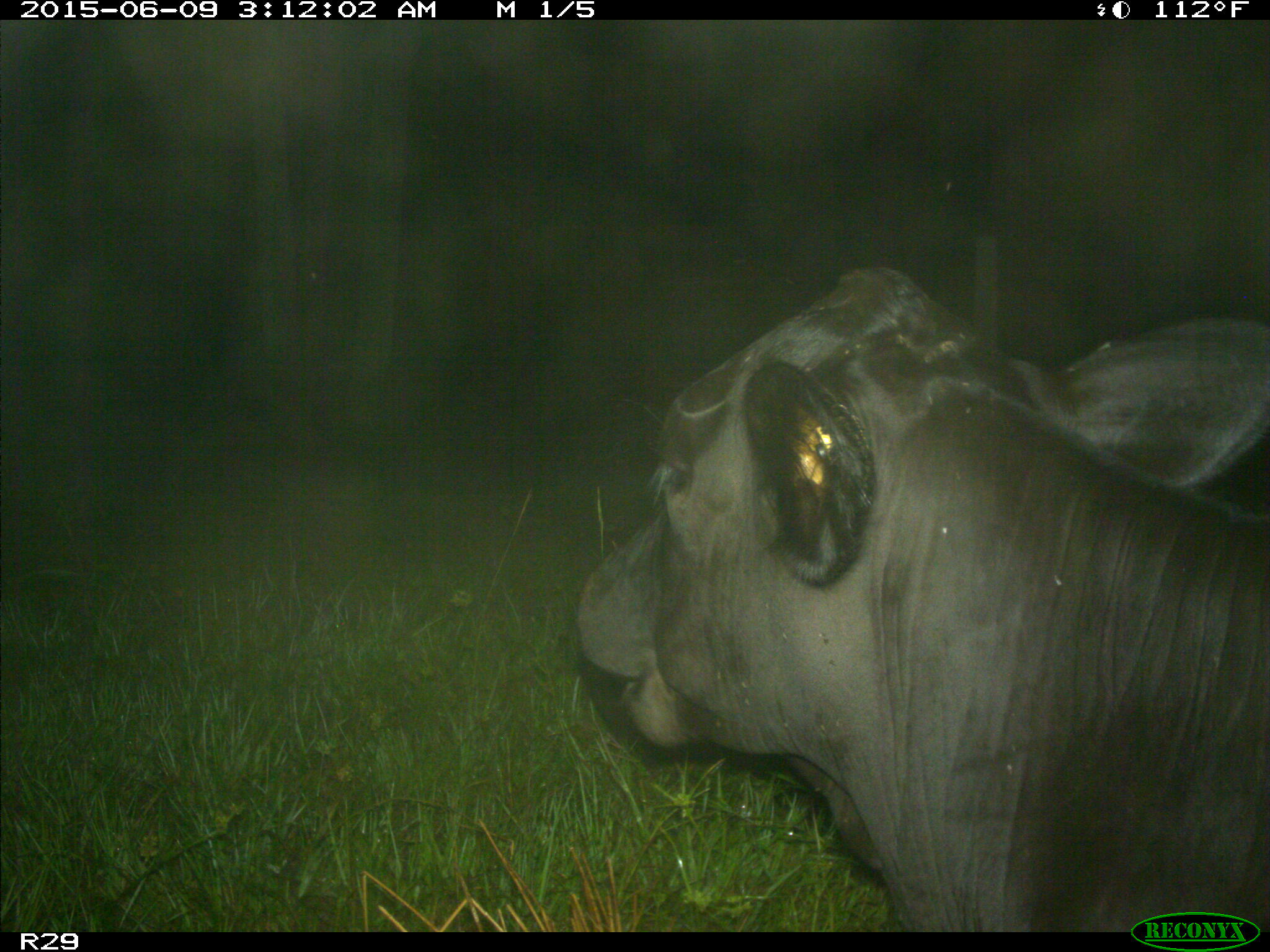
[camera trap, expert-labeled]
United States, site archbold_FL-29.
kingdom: Animalia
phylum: Chordata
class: Mammalia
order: Artiodactyla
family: Bovidae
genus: Bos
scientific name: Bos taurus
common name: domestic cow